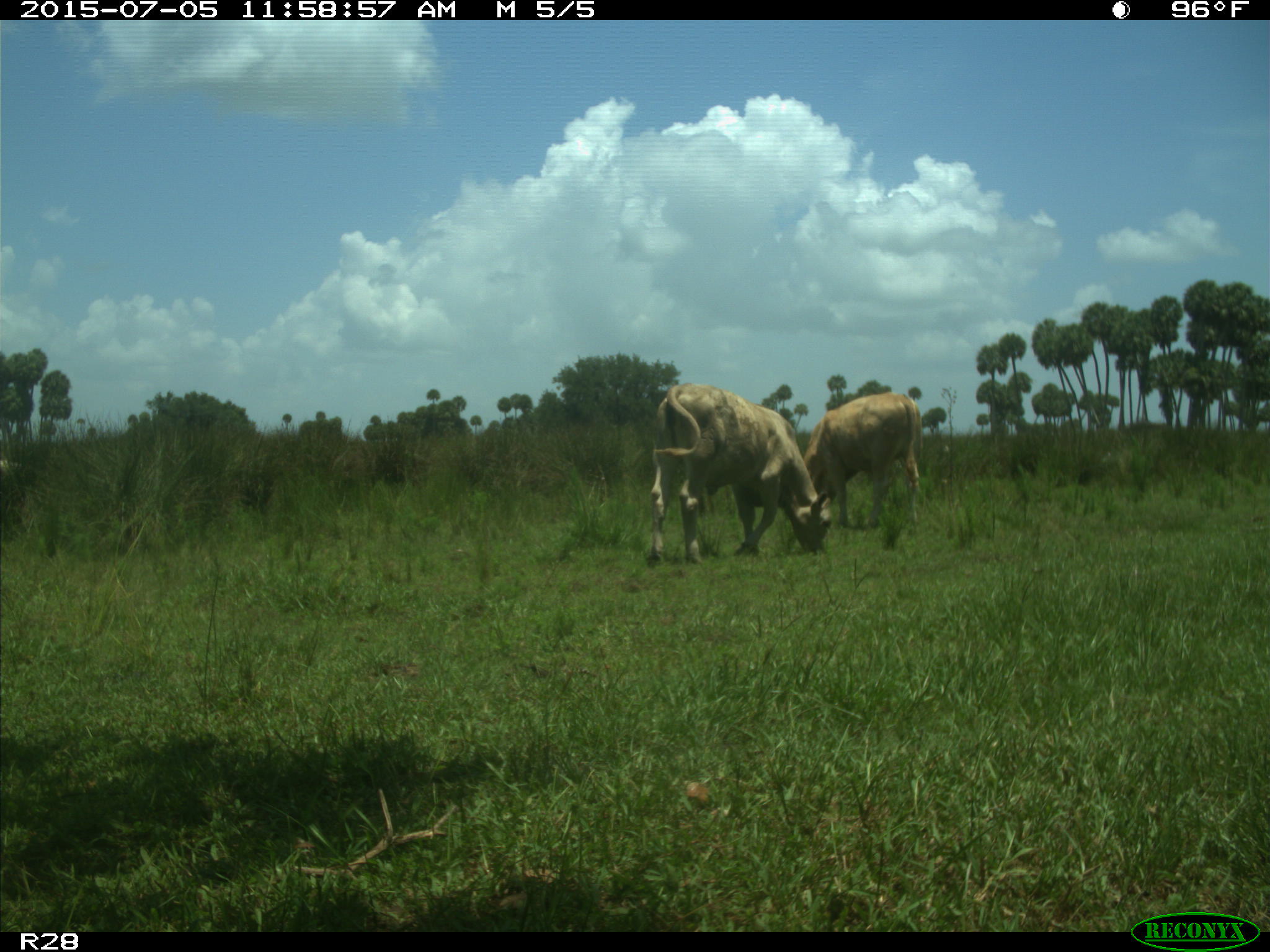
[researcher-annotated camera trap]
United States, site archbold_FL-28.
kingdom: Animalia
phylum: Chordata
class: Mammalia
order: Artiodactyla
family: Bovidae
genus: Bos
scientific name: Bos taurus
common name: domestic cow